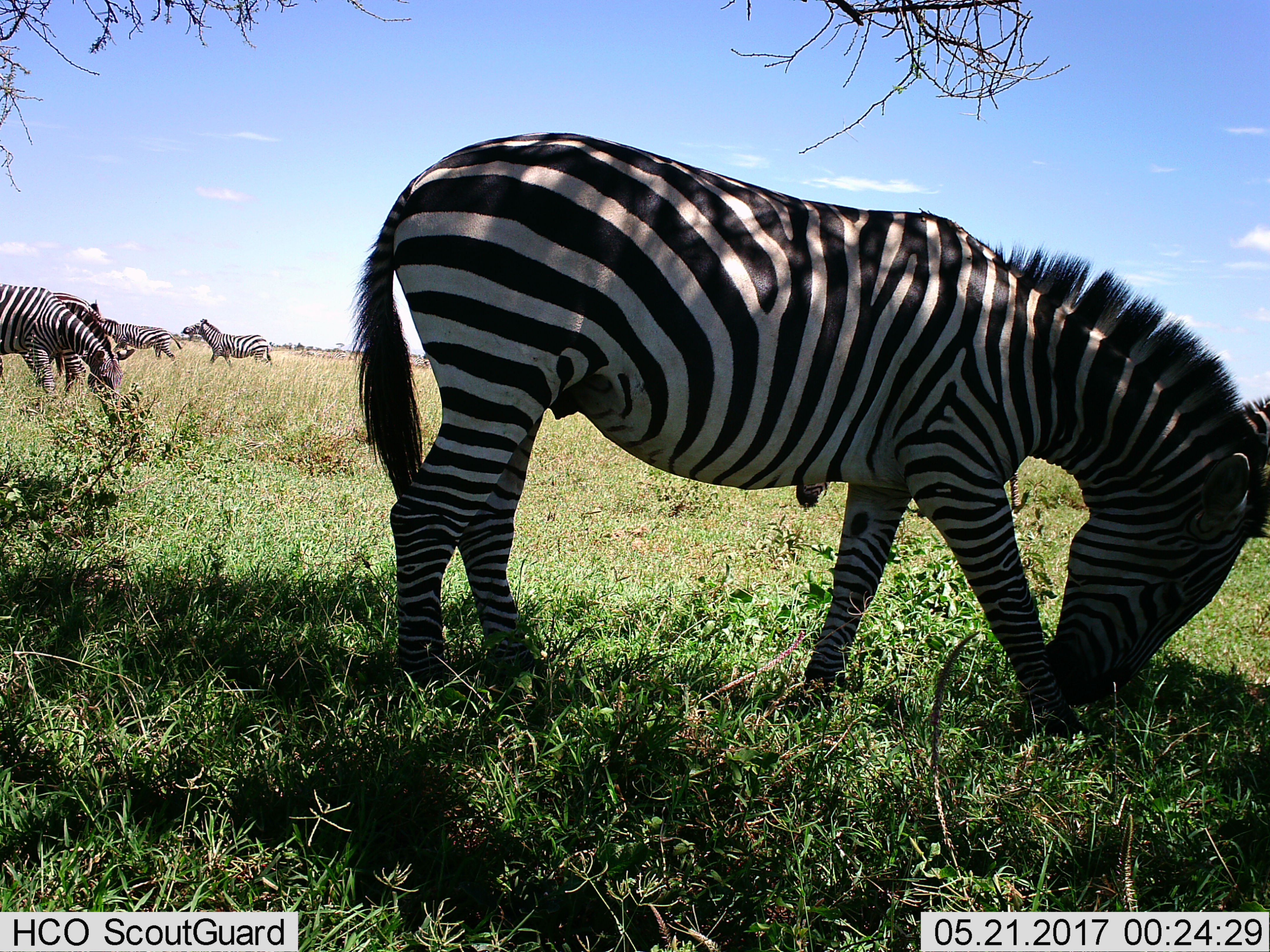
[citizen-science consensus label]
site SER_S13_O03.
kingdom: Animalia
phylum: Chordata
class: Mammalia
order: Perissodactyla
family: Equidae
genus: Equus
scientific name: Equus quagga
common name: plains zebra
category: zebraplains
Zebraplains (plains zebra) (Equus quagga), count 5. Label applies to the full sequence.